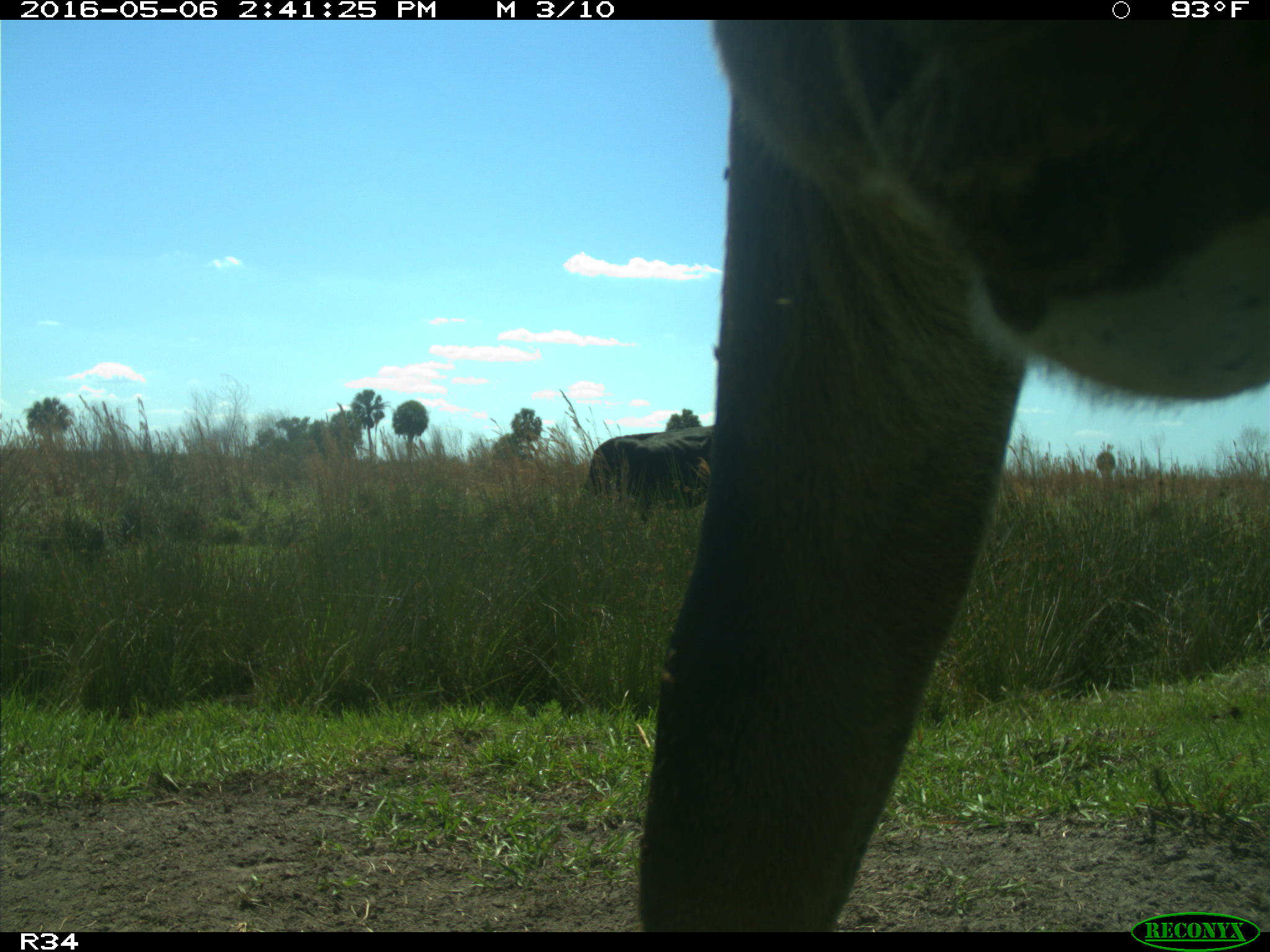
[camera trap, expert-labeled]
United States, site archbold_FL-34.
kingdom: Animalia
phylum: Chordata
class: Mammalia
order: Artiodactyla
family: Bovidae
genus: Bos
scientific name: Bos taurus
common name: domestic cow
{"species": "Bos taurus (domestic cow)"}